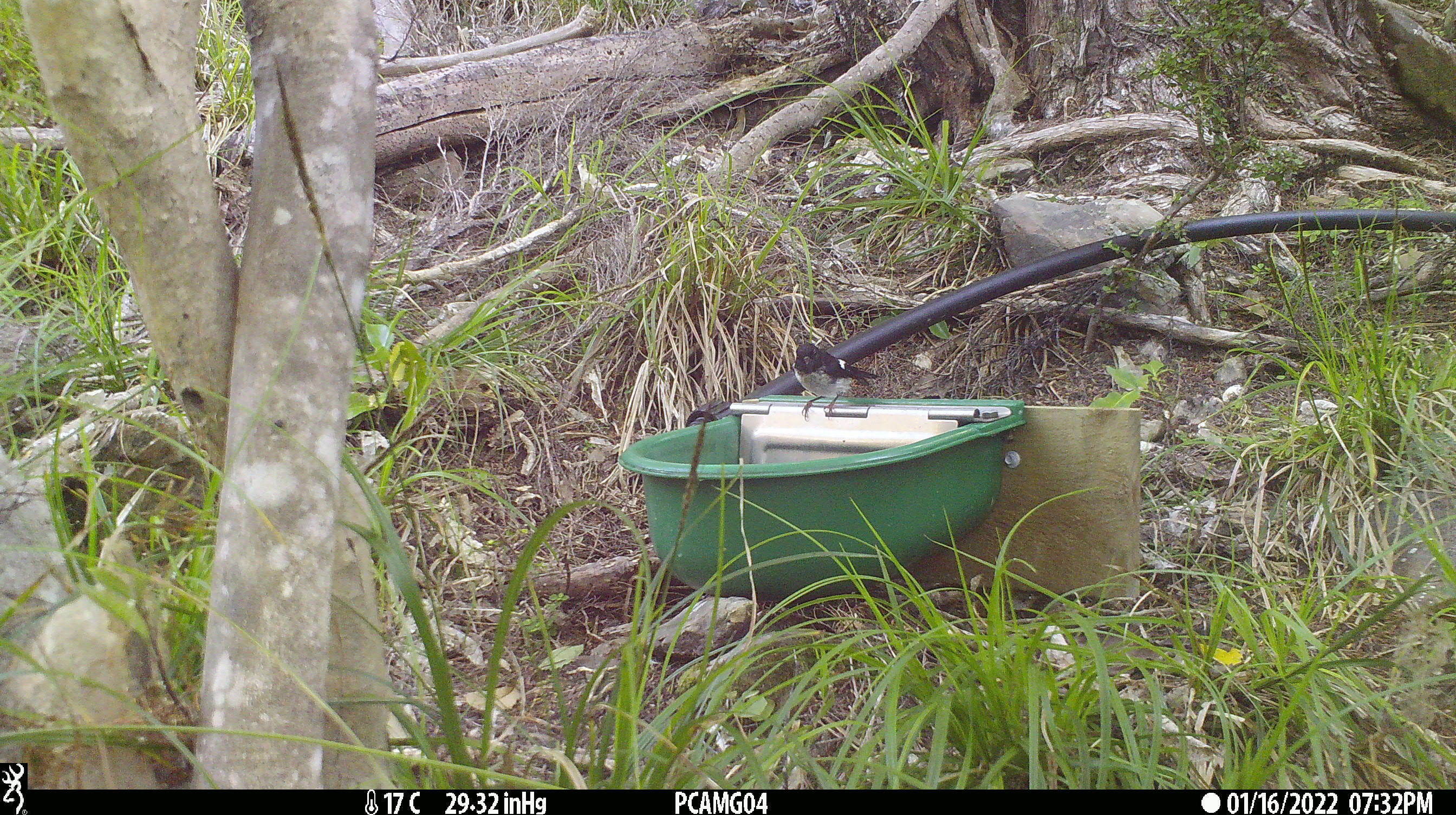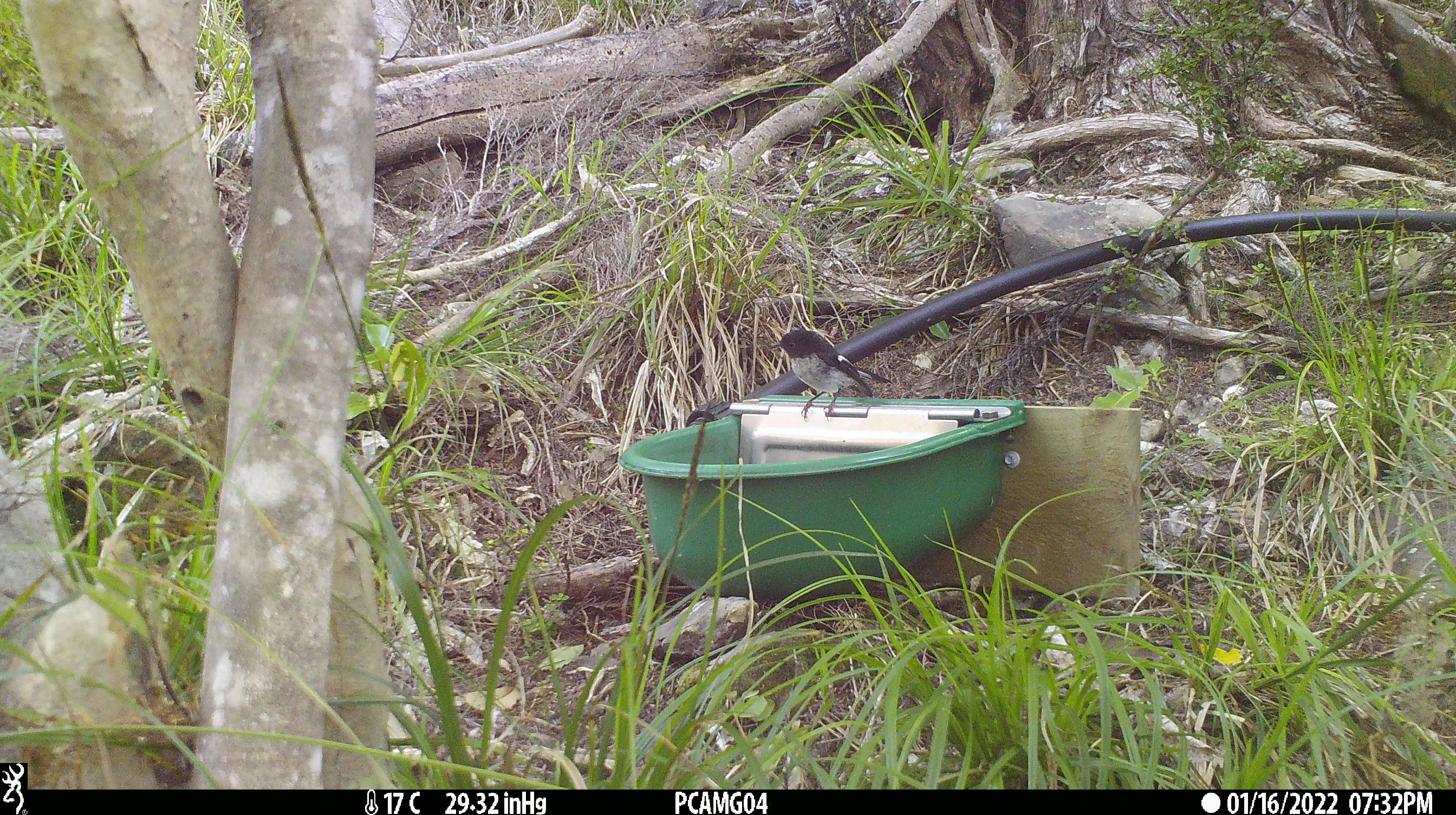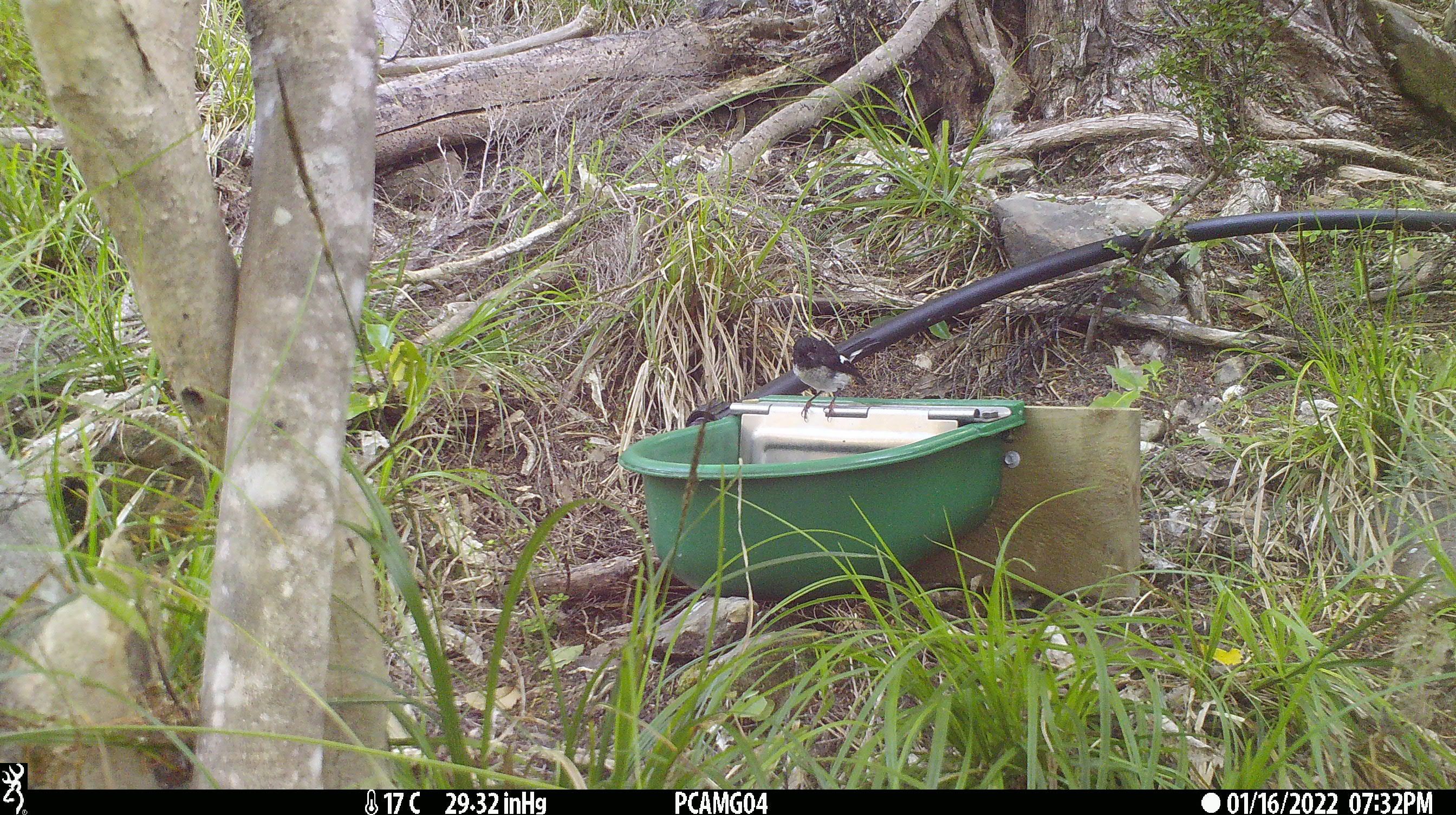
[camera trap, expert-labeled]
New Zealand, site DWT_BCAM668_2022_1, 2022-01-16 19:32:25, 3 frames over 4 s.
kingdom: Animalia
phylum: Chordata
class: Aves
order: Passeriformes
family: Petroicidae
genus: Petroica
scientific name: Petroica macrocephala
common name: tomtit